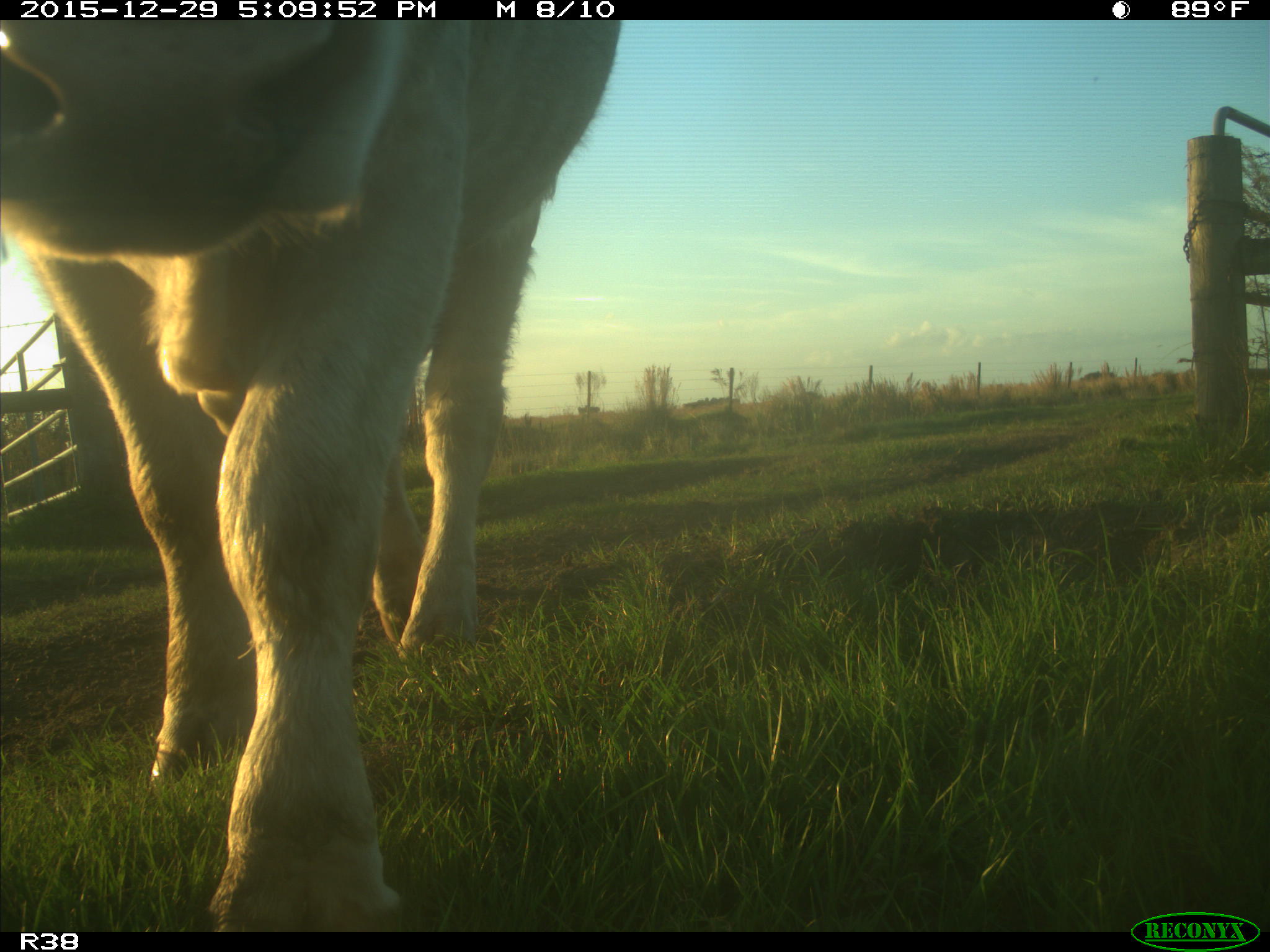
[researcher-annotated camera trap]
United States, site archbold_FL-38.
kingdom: Animalia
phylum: Chordata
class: Mammalia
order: Artiodactyla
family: Bovidae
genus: Bos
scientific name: Bos taurus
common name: domestic cow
Bos taurus (domestic cow).